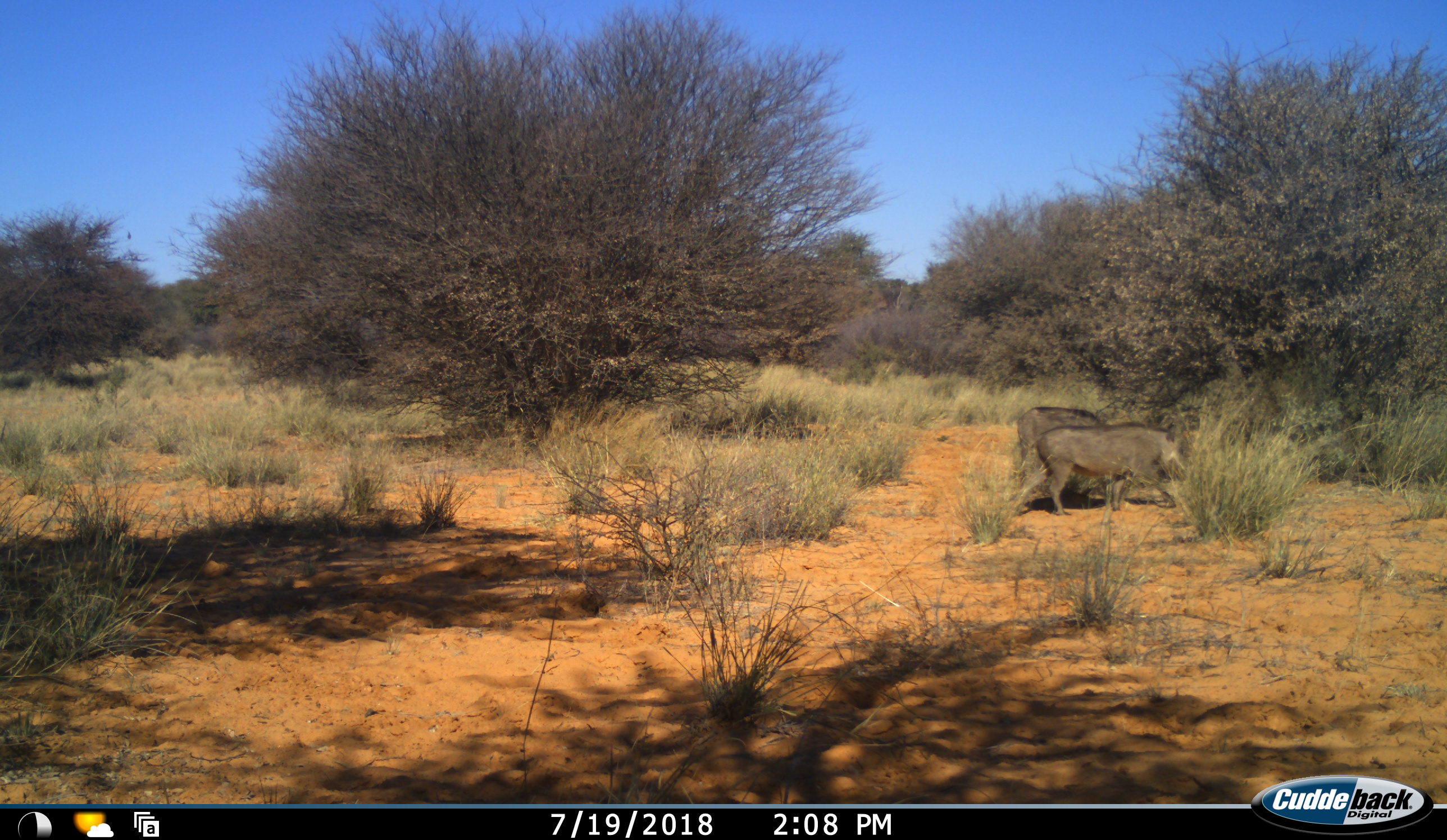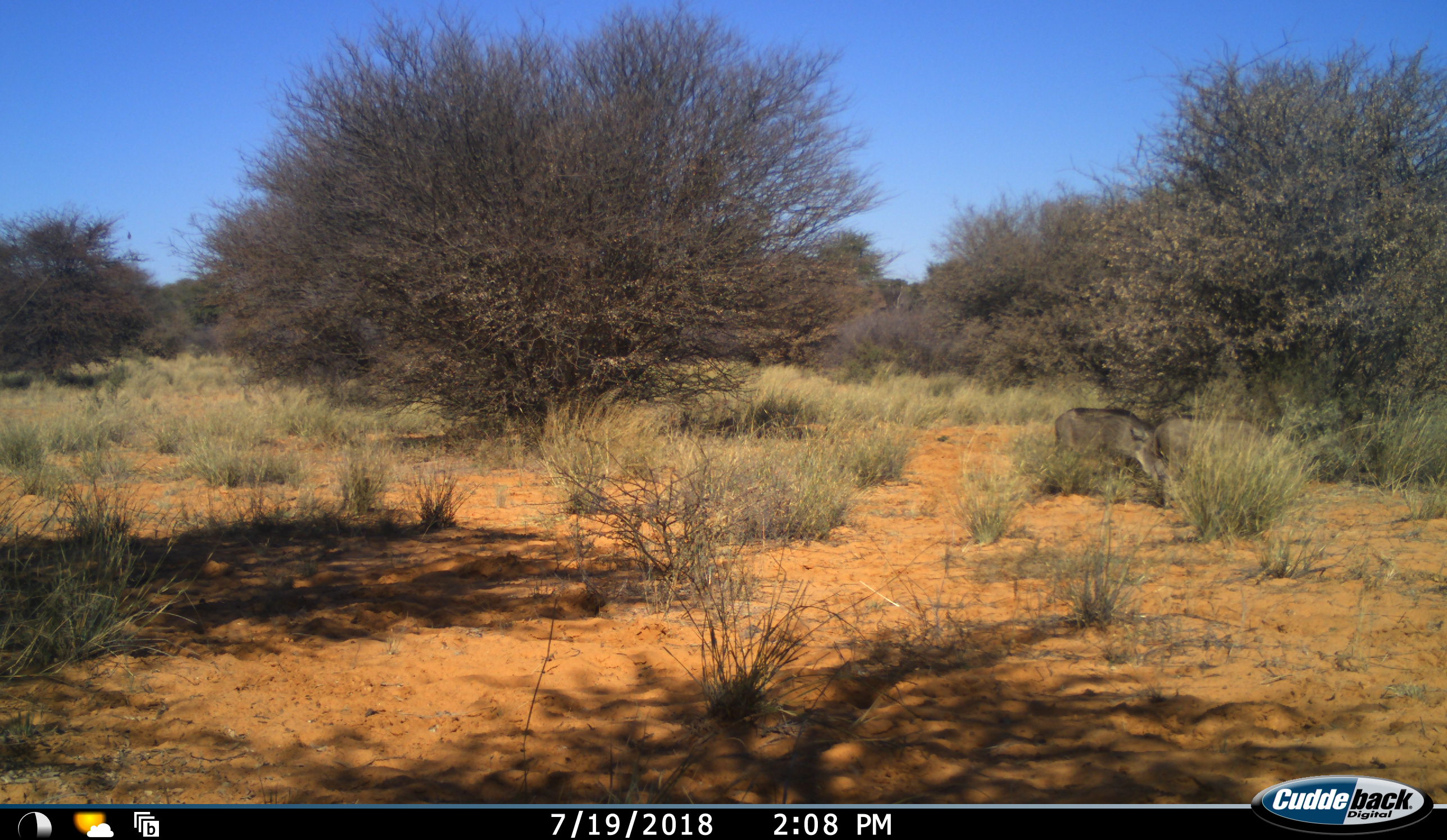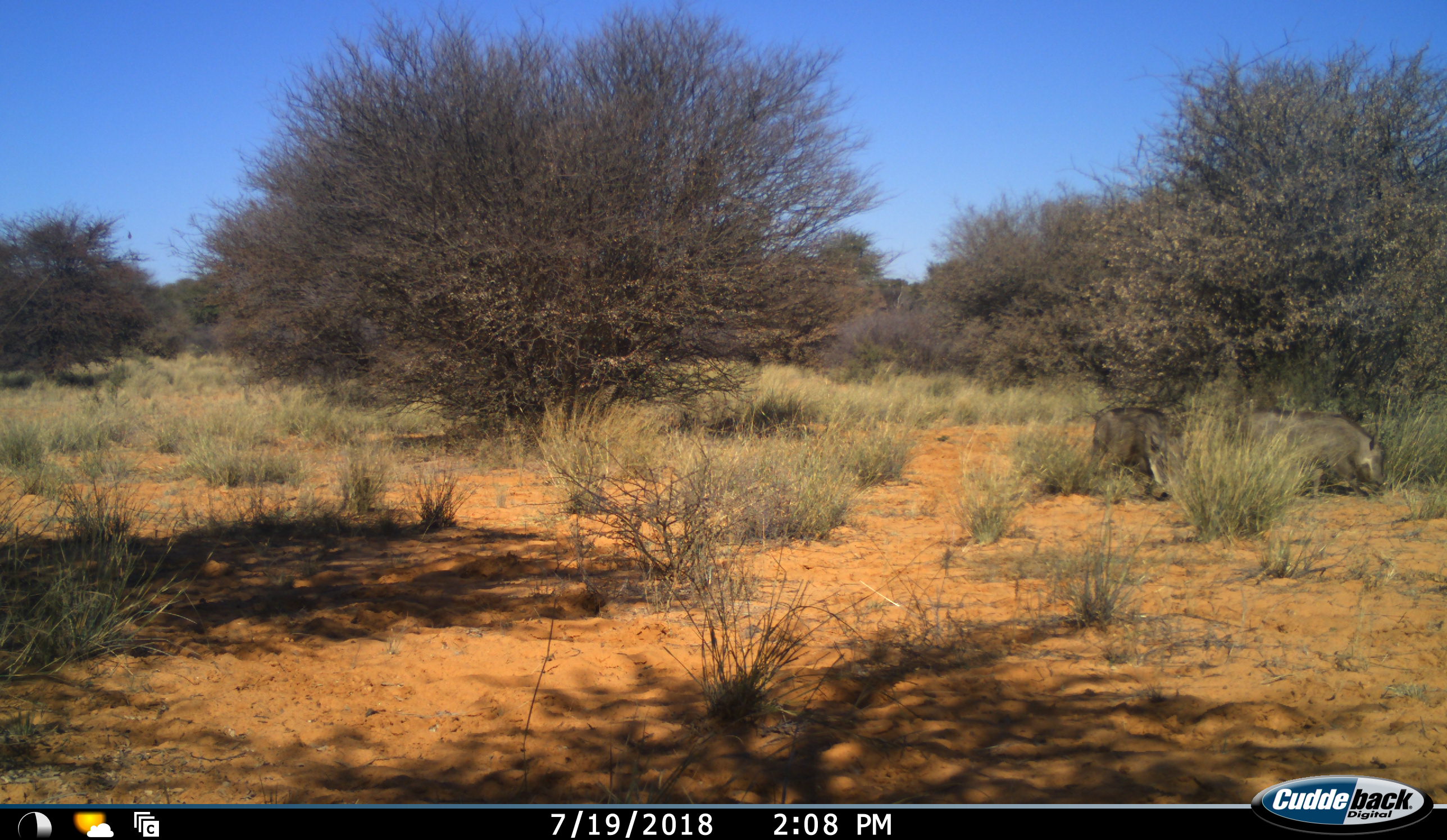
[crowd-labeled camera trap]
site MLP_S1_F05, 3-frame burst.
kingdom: Animalia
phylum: Chordata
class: Mammalia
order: Artiodactyla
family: Suidae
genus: Phacochoerus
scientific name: Phacochoerus africanus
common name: warthog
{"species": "warthog (Phacochoerus africanus)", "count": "2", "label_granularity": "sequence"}